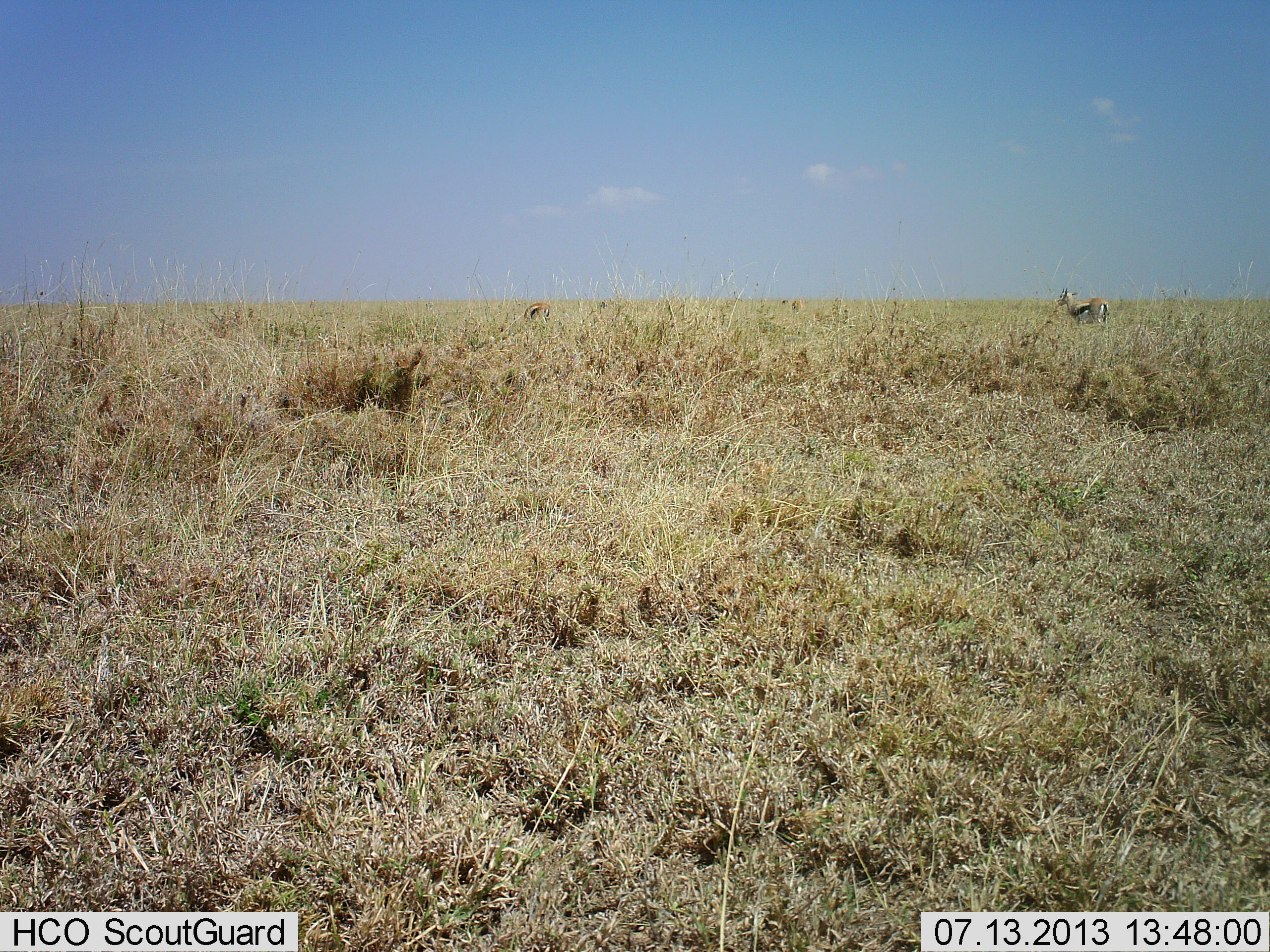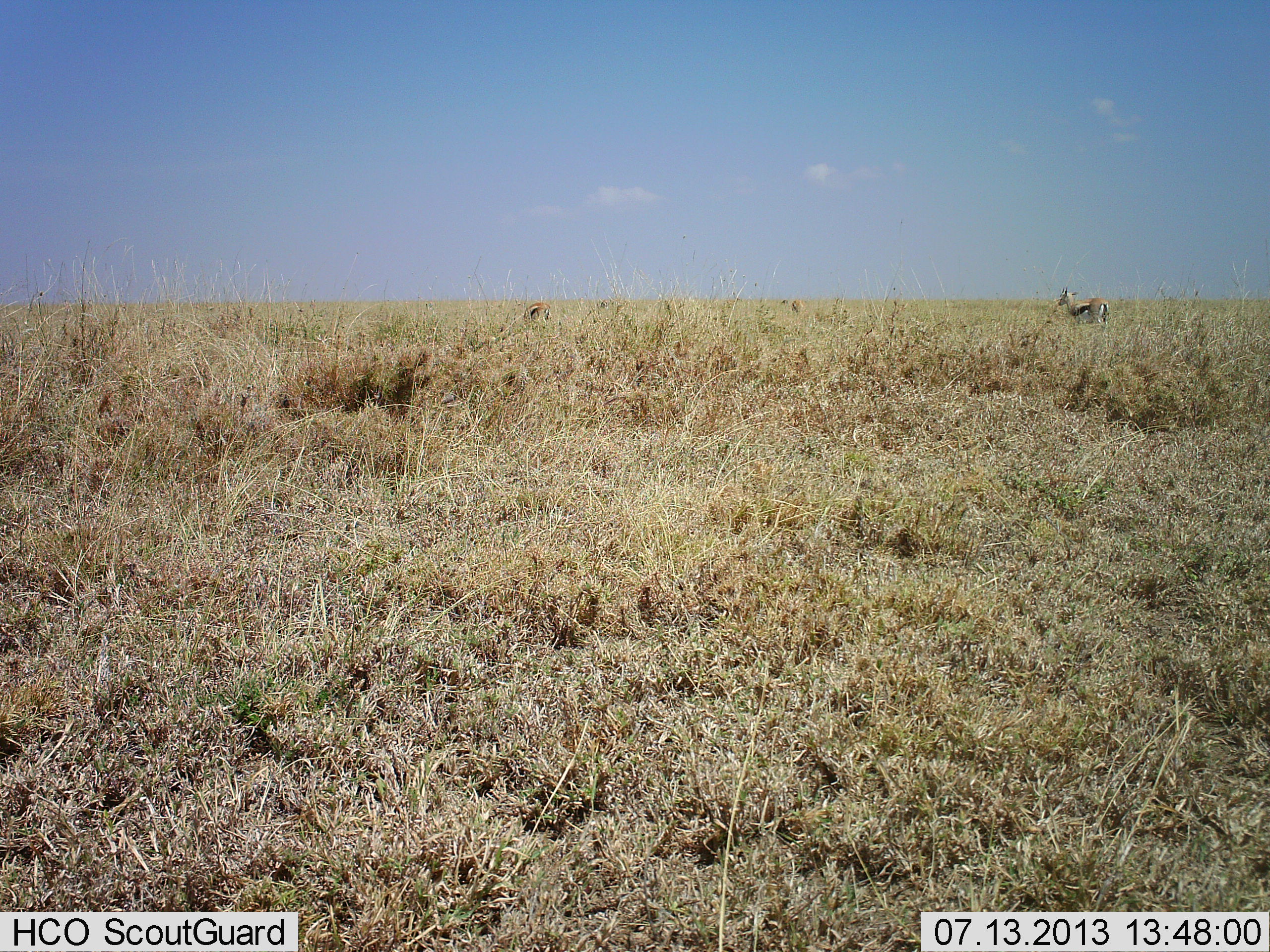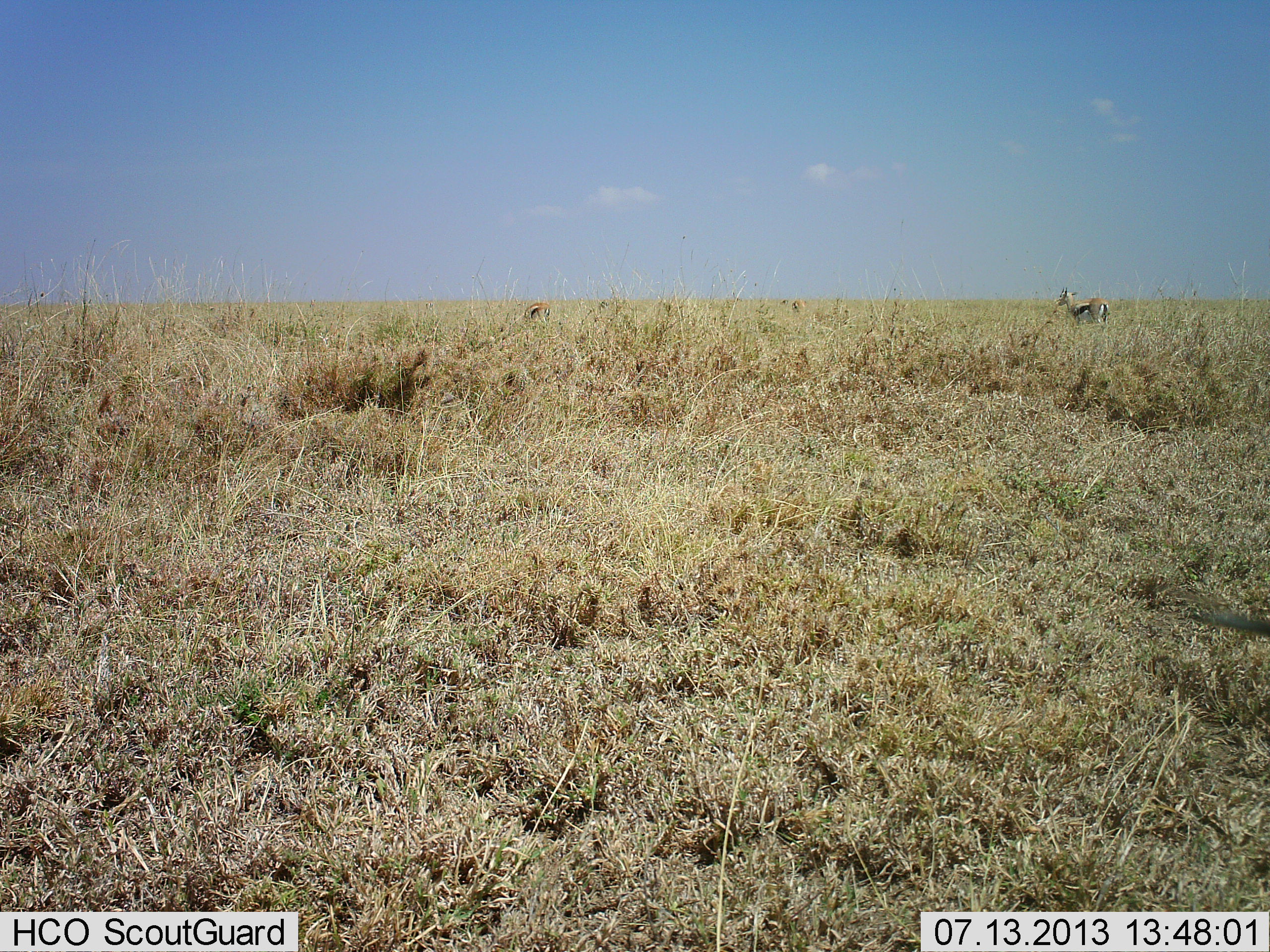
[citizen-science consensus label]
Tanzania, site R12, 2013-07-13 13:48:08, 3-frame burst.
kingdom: Animalia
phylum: Chordata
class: Mammalia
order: Artiodactyla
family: Bovidae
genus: Eudorcas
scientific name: Eudorcas thomsonii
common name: thomson's gazelle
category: gazellethomsons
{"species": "gazellethomsons (thomson's gazelle) (Eudorcas thomsonii)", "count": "2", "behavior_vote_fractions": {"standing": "88%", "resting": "4%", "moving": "4%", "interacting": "0%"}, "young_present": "0%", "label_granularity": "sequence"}